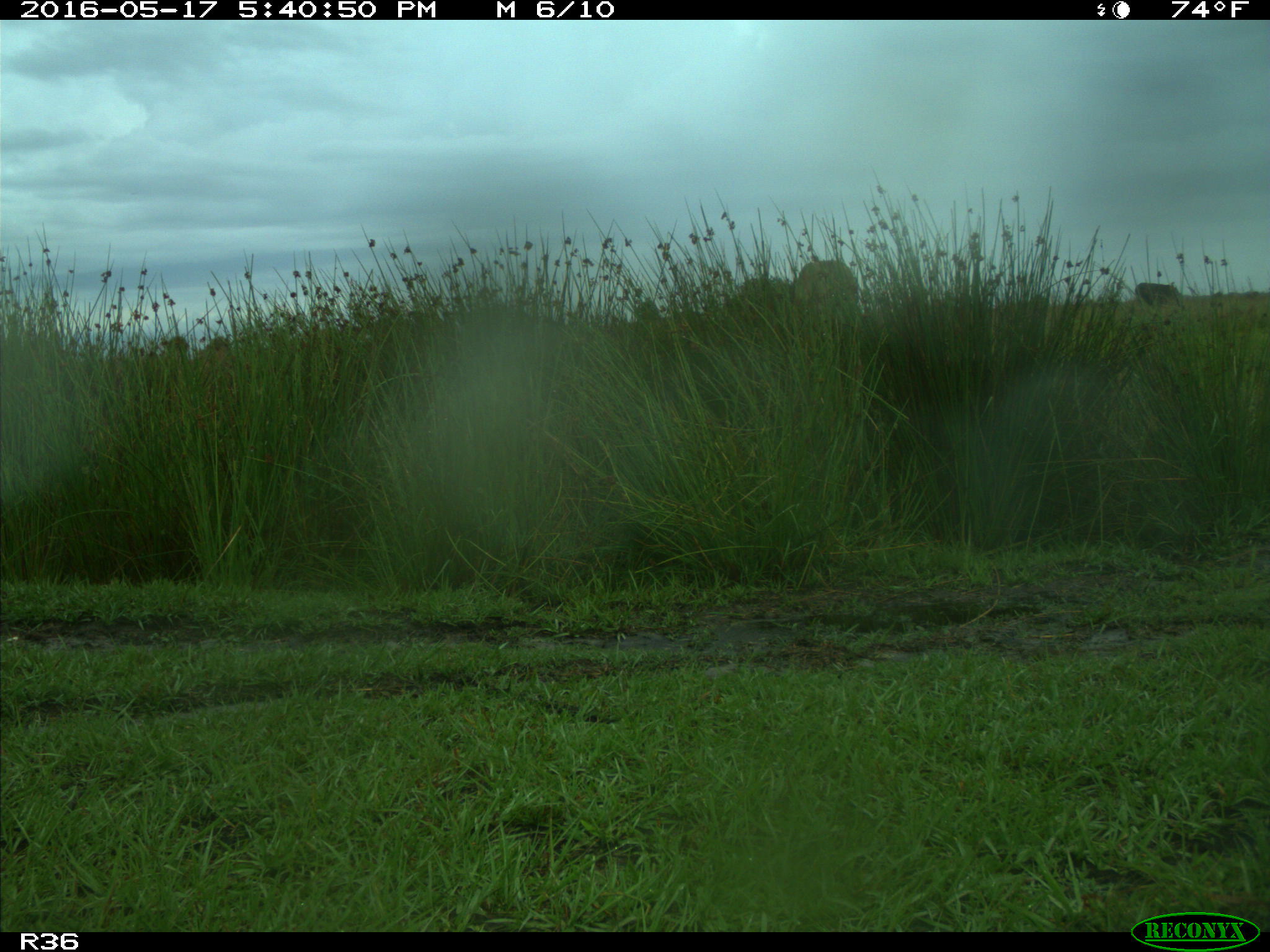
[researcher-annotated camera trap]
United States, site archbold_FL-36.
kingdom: Animalia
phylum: Chordata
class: Mammalia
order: Artiodactyla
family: Bovidae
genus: Bos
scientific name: Bos taurus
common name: domestic cow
Bos taurus (domestic cow).